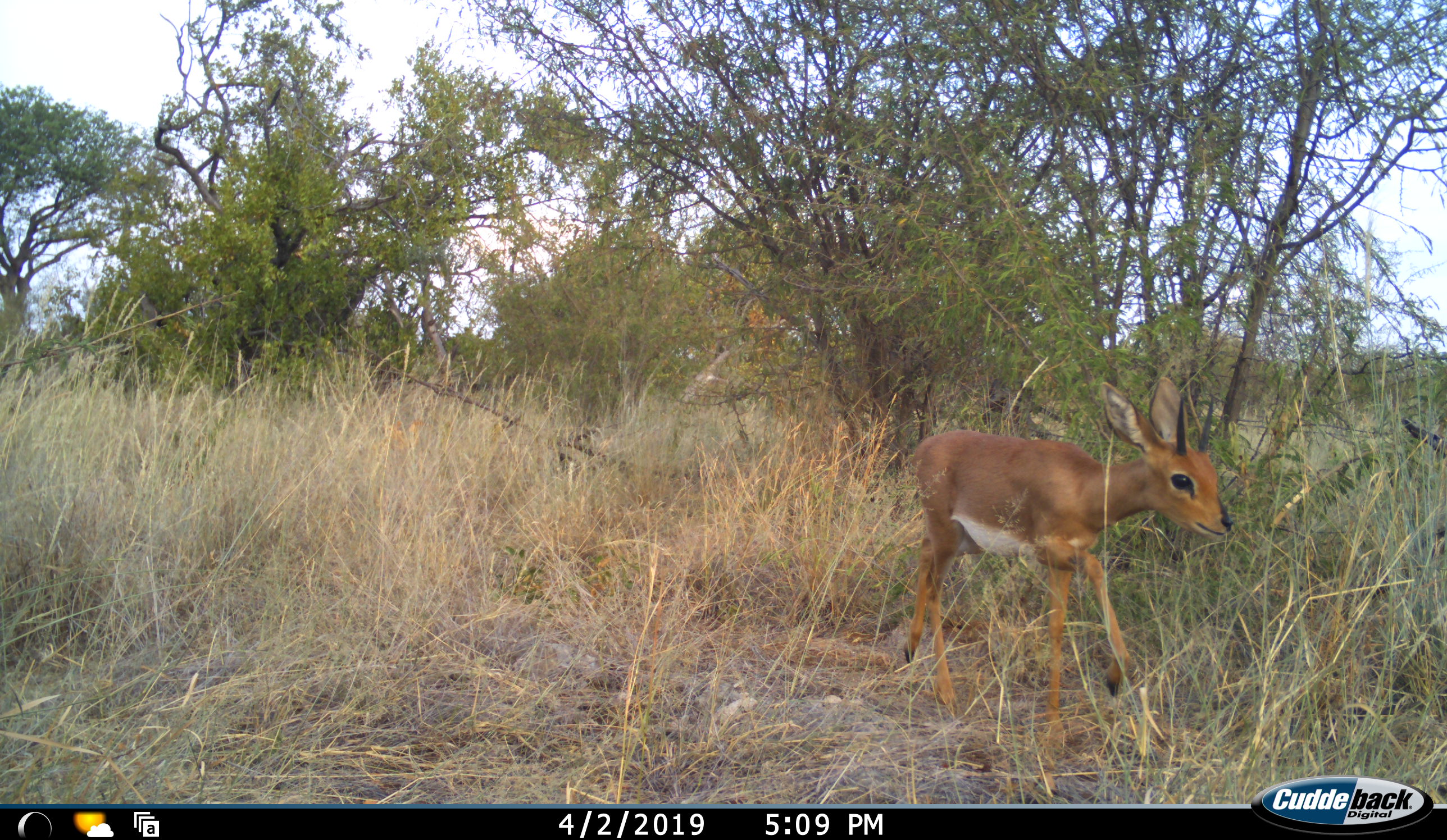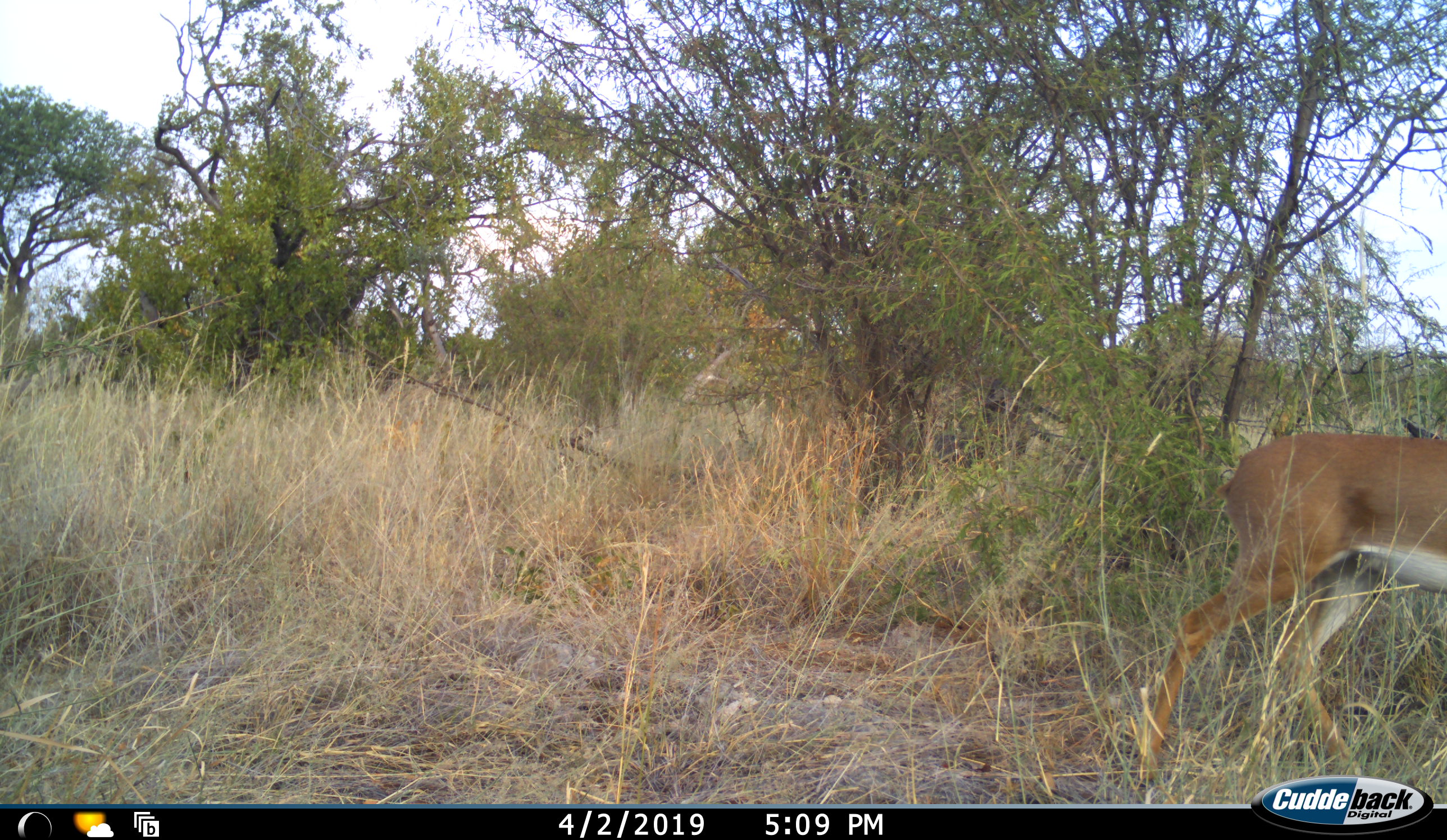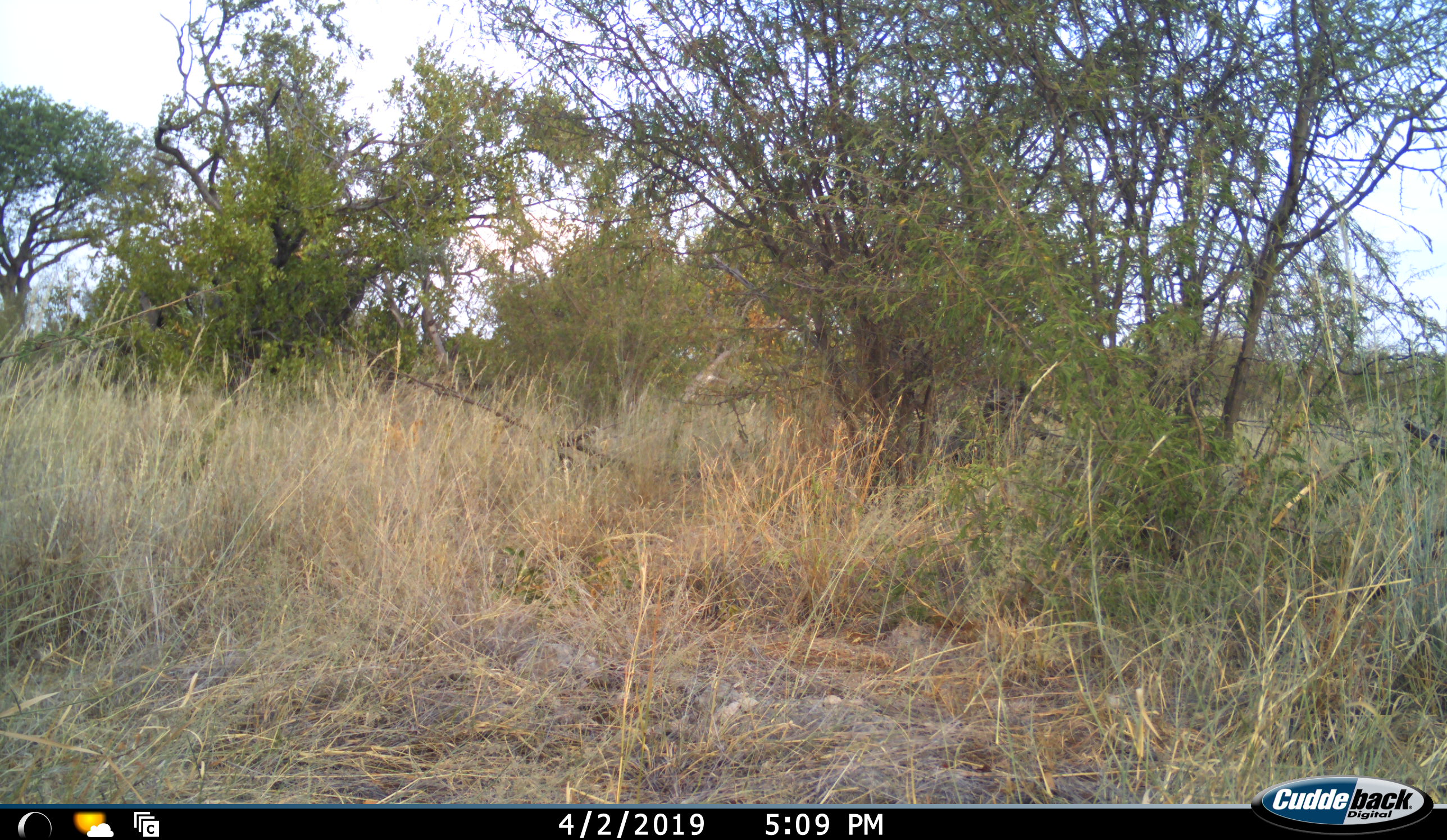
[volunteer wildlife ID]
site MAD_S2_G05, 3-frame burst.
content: unidentified animal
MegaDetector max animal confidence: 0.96